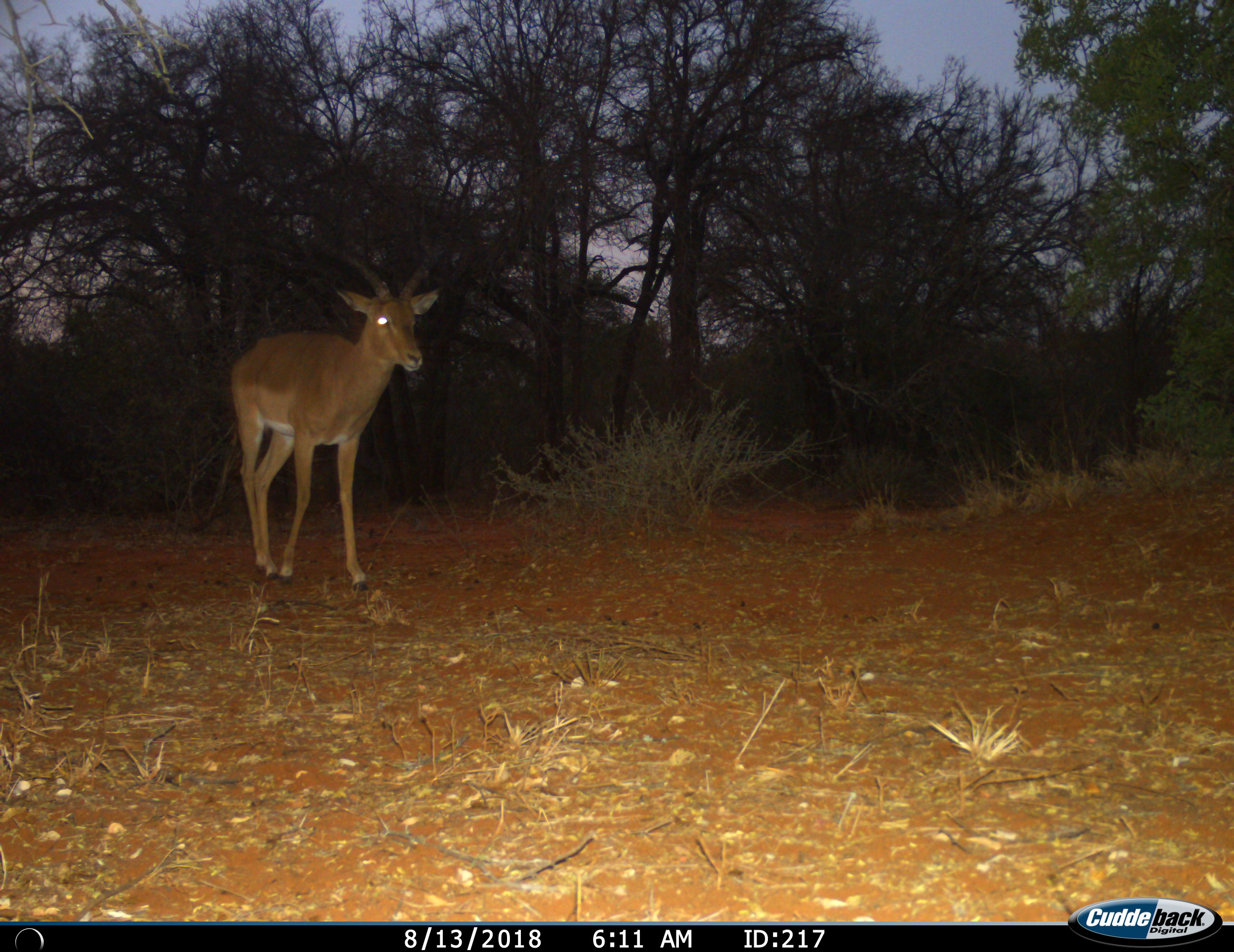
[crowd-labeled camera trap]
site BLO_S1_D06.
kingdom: Animalia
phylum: Chordata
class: Mammalia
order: Artiodactyla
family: Bovidae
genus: Aepyceros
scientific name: Aepyceros melampus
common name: impala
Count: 1.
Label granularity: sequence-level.